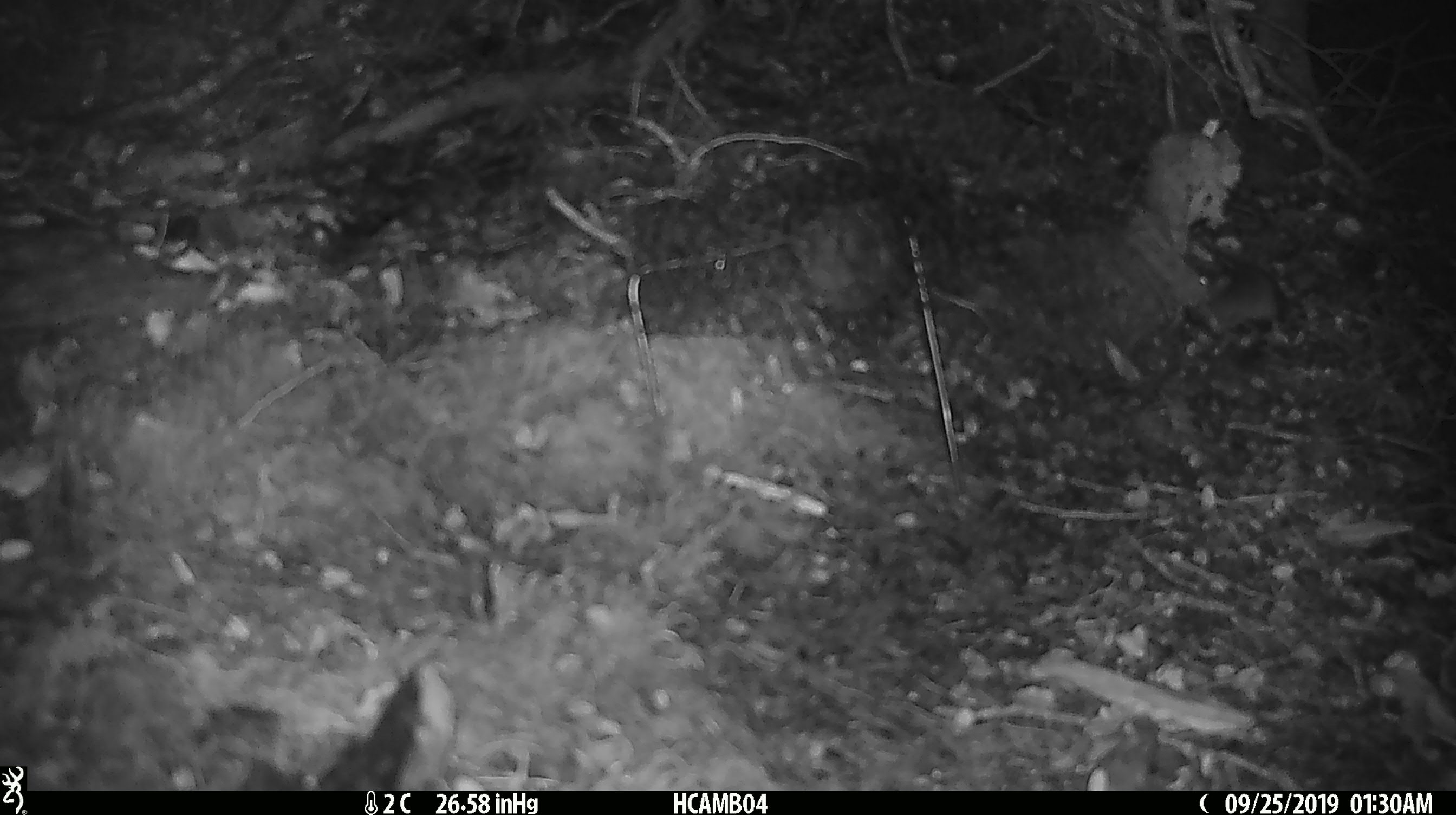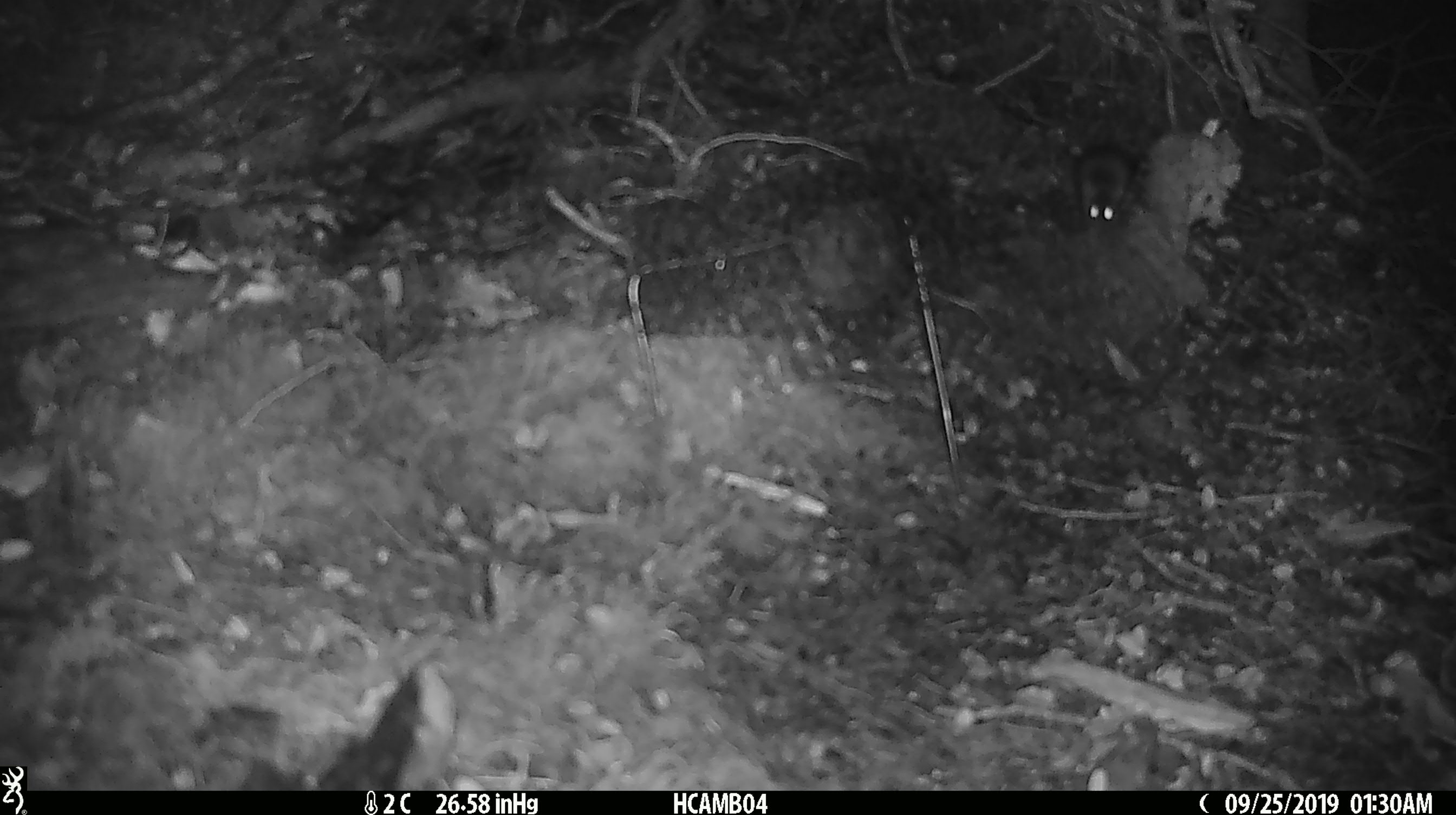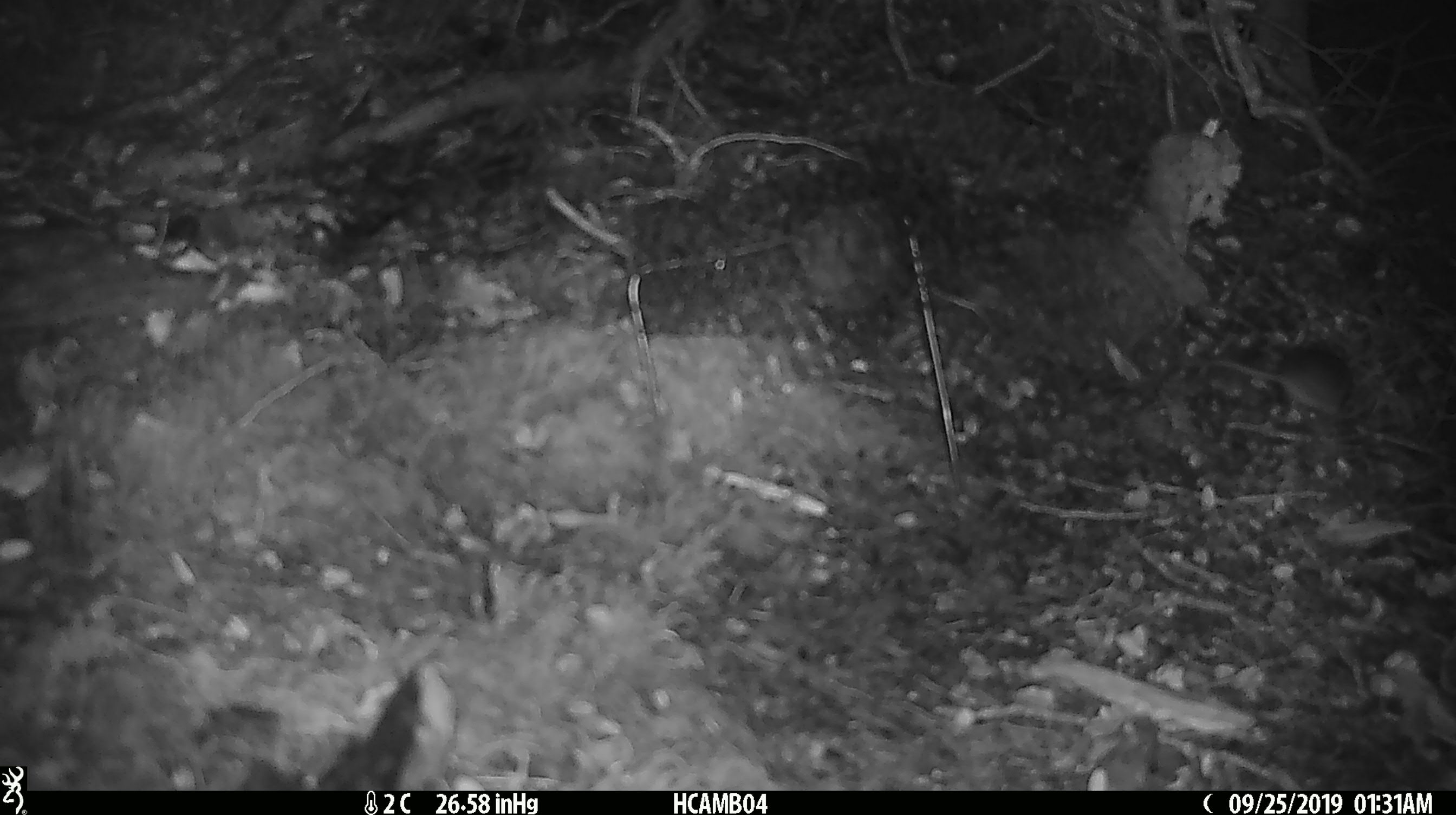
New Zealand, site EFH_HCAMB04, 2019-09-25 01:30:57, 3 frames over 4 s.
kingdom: Animalia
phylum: Chordata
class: Mammalia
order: Rodentia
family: Muridae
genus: Mus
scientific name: Mus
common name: mouse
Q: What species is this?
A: Mouse (Mus).